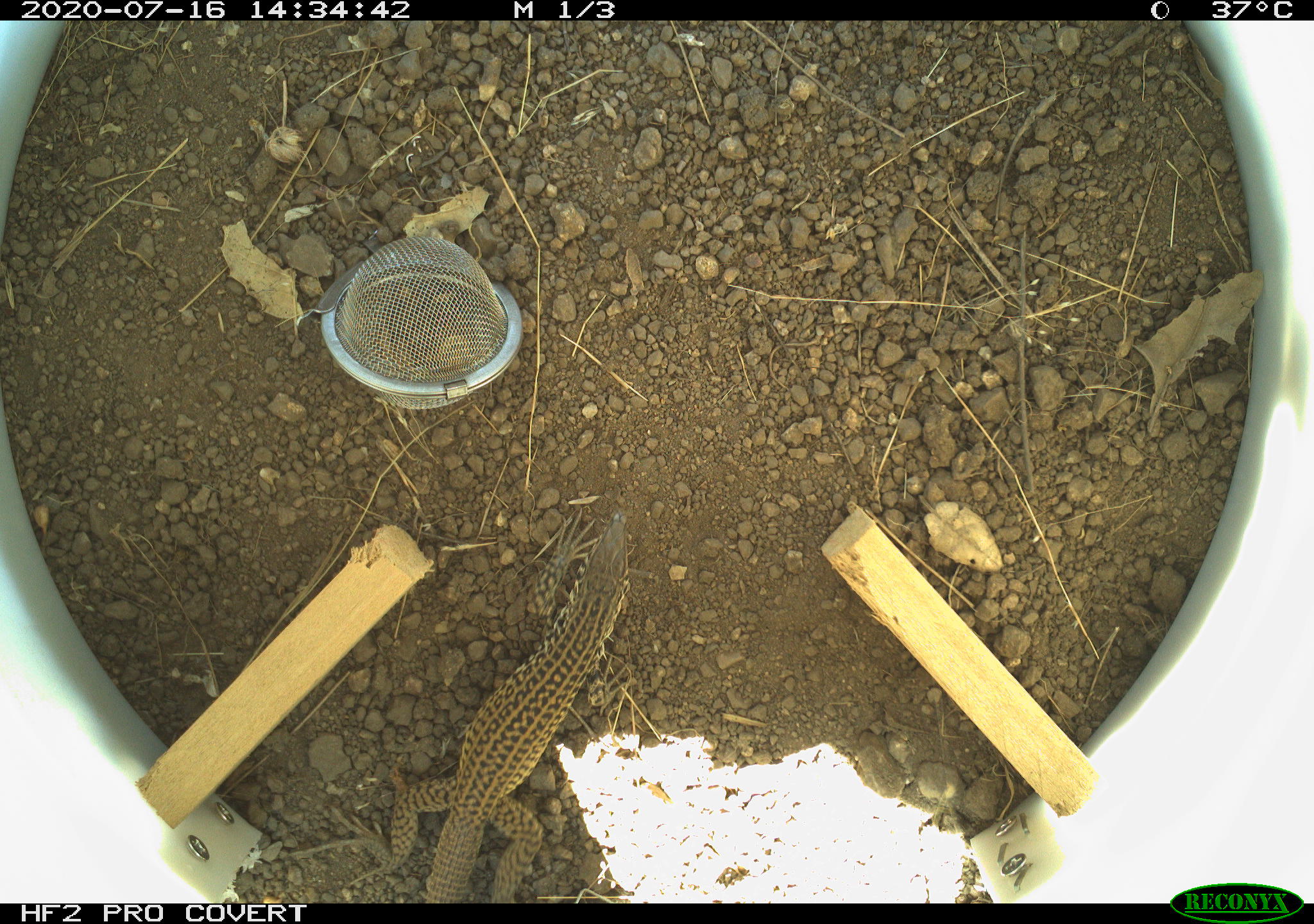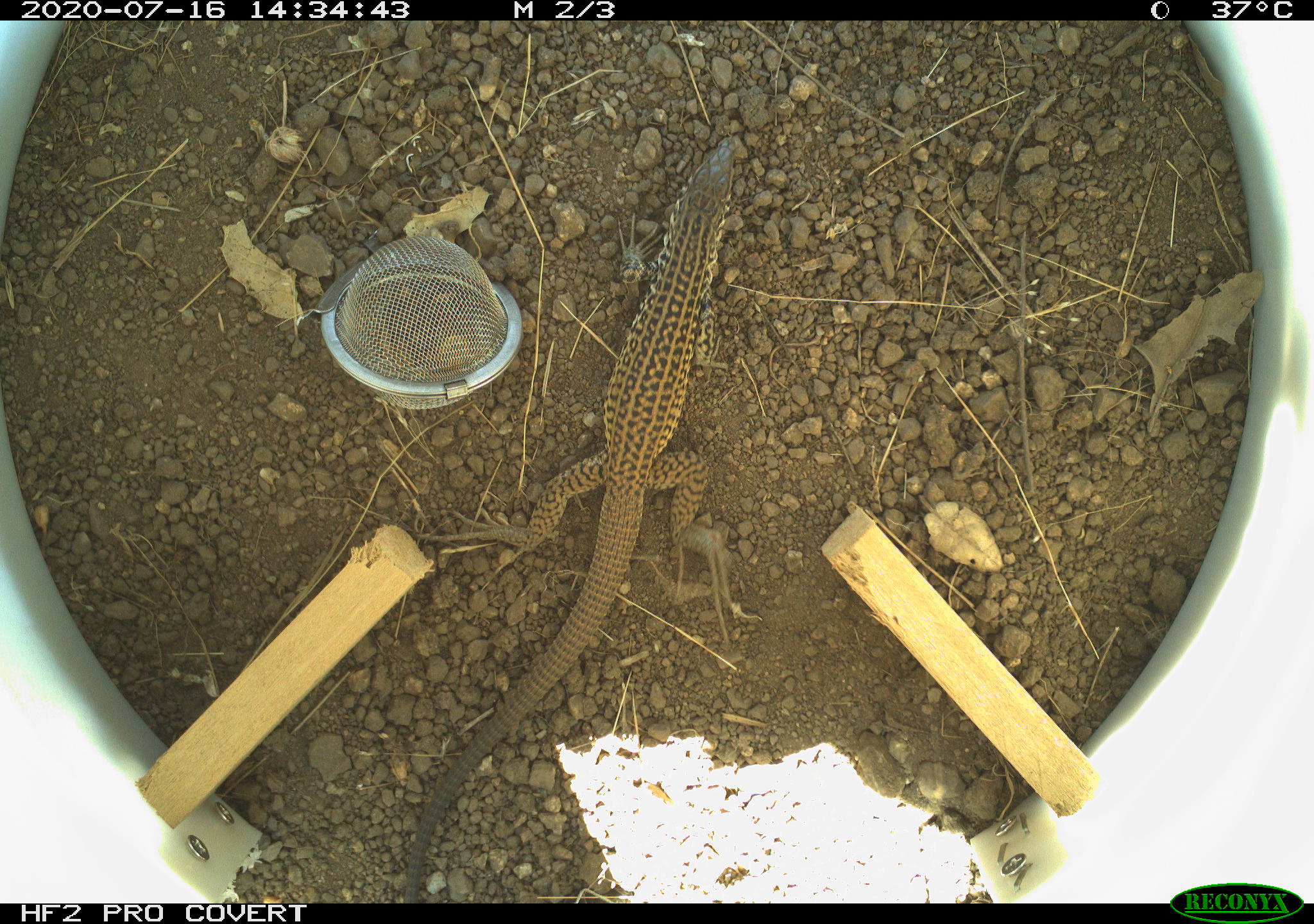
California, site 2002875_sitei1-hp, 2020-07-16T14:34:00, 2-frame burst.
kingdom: Animalia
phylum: Chordata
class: Reptilia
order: Squamata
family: Teiidae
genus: Aspidoscelis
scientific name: Aspidoscelis tigris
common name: western whiptail